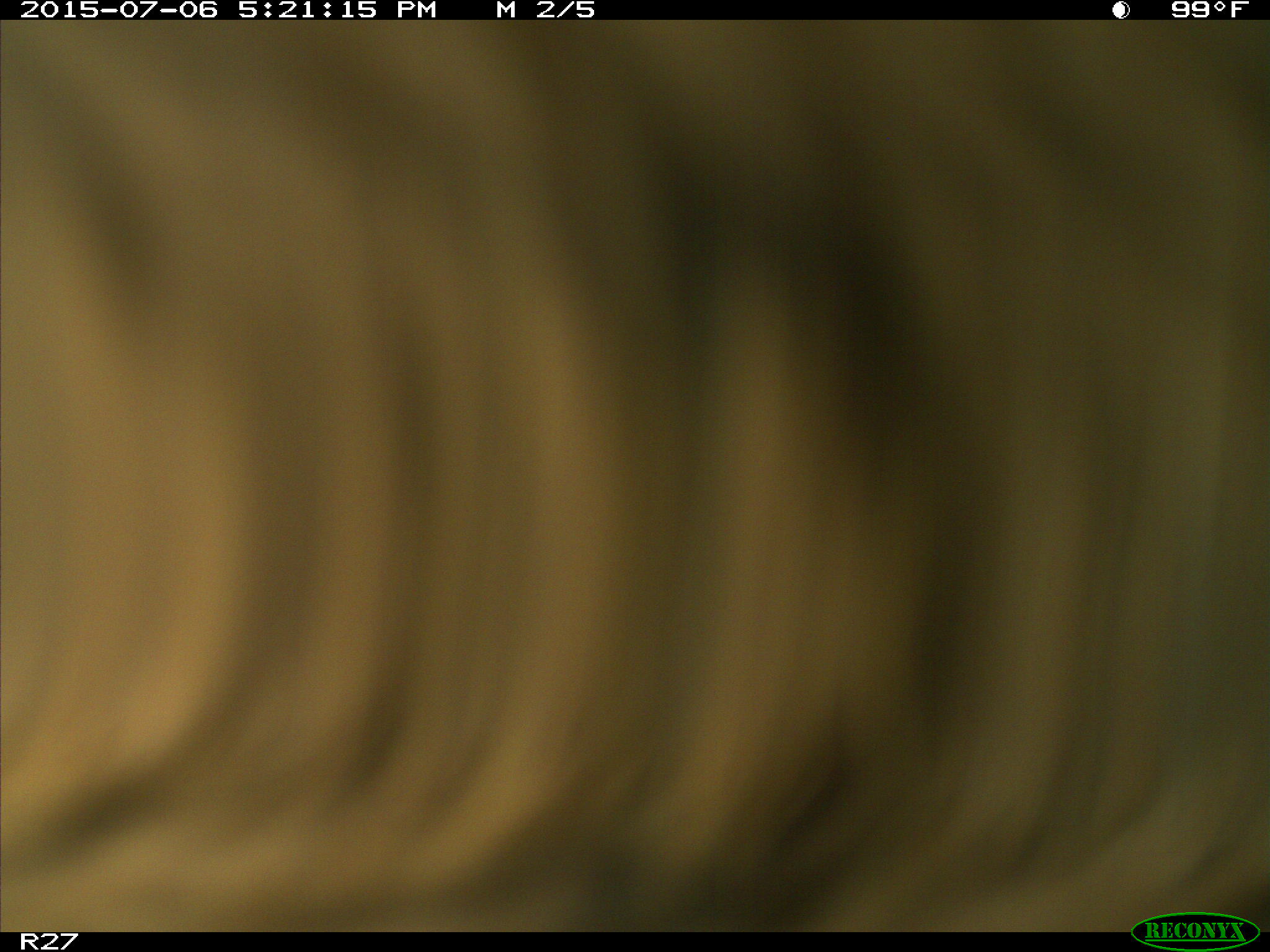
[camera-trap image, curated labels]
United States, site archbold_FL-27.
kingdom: Animalia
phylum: Chordata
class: Mammalia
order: Artiodactyla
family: Bovidae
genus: Bos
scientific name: Bos taurus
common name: domestic cow